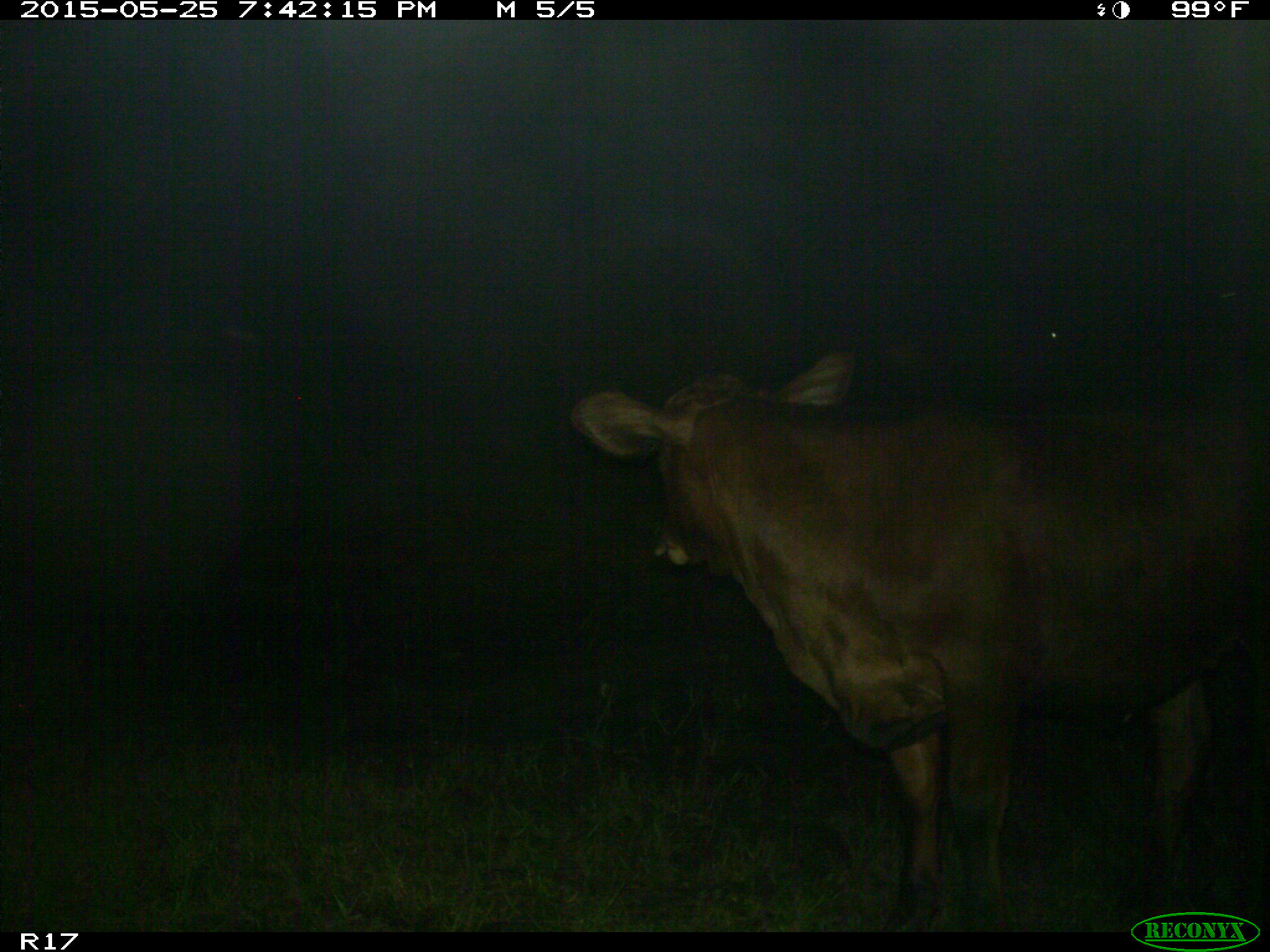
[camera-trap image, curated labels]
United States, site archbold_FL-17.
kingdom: Animalia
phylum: Chordata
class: Mammalia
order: Artiodactyla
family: Bovidae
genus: Bos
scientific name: Bos taurus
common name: domestic cow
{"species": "Bos taurus (domestic cow)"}